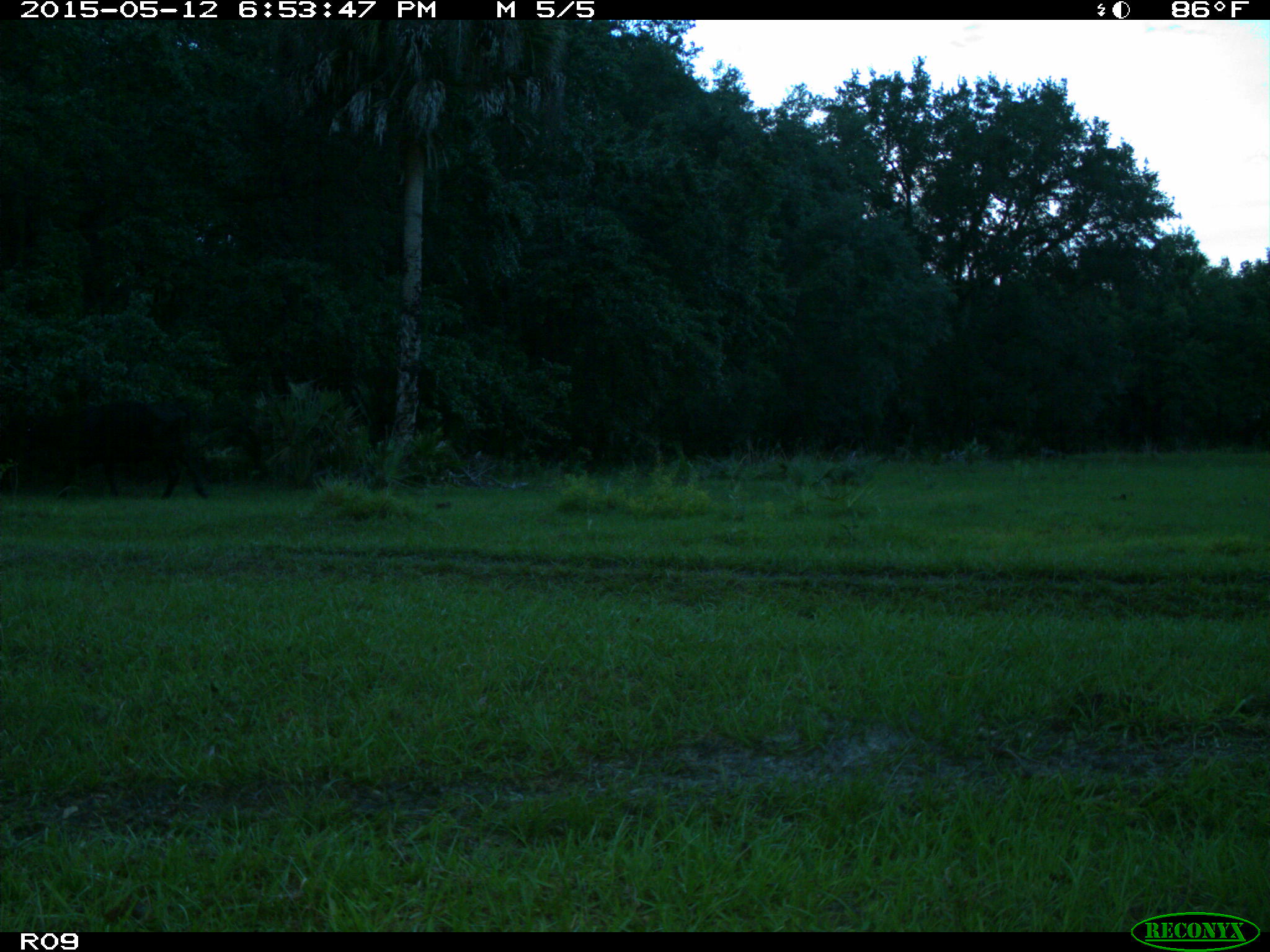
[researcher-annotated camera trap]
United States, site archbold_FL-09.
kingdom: Animalia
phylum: Chordata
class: Mammalia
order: Artiodactyla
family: Bovidae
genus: Bos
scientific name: Bos taurus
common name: domestic cow